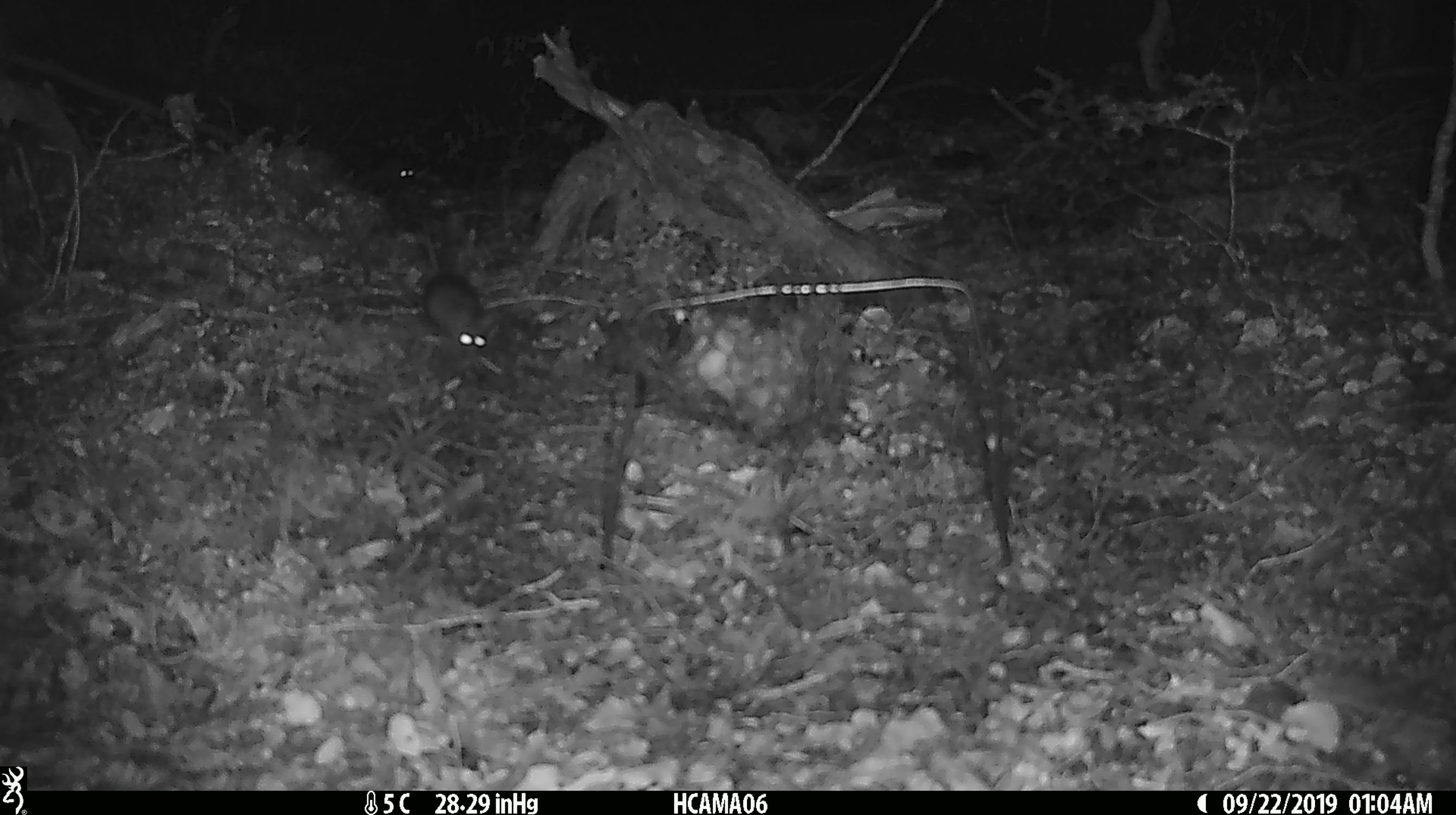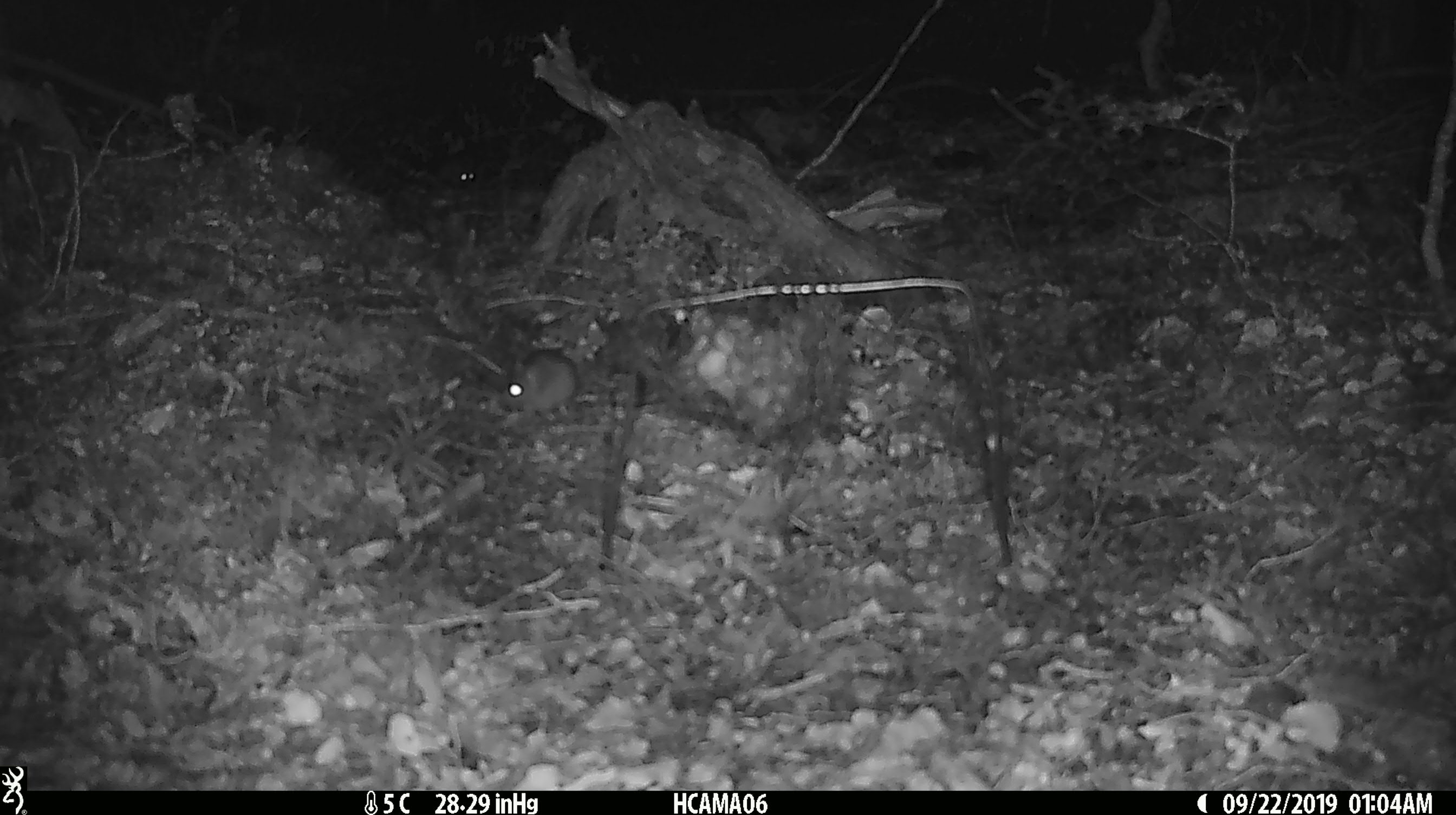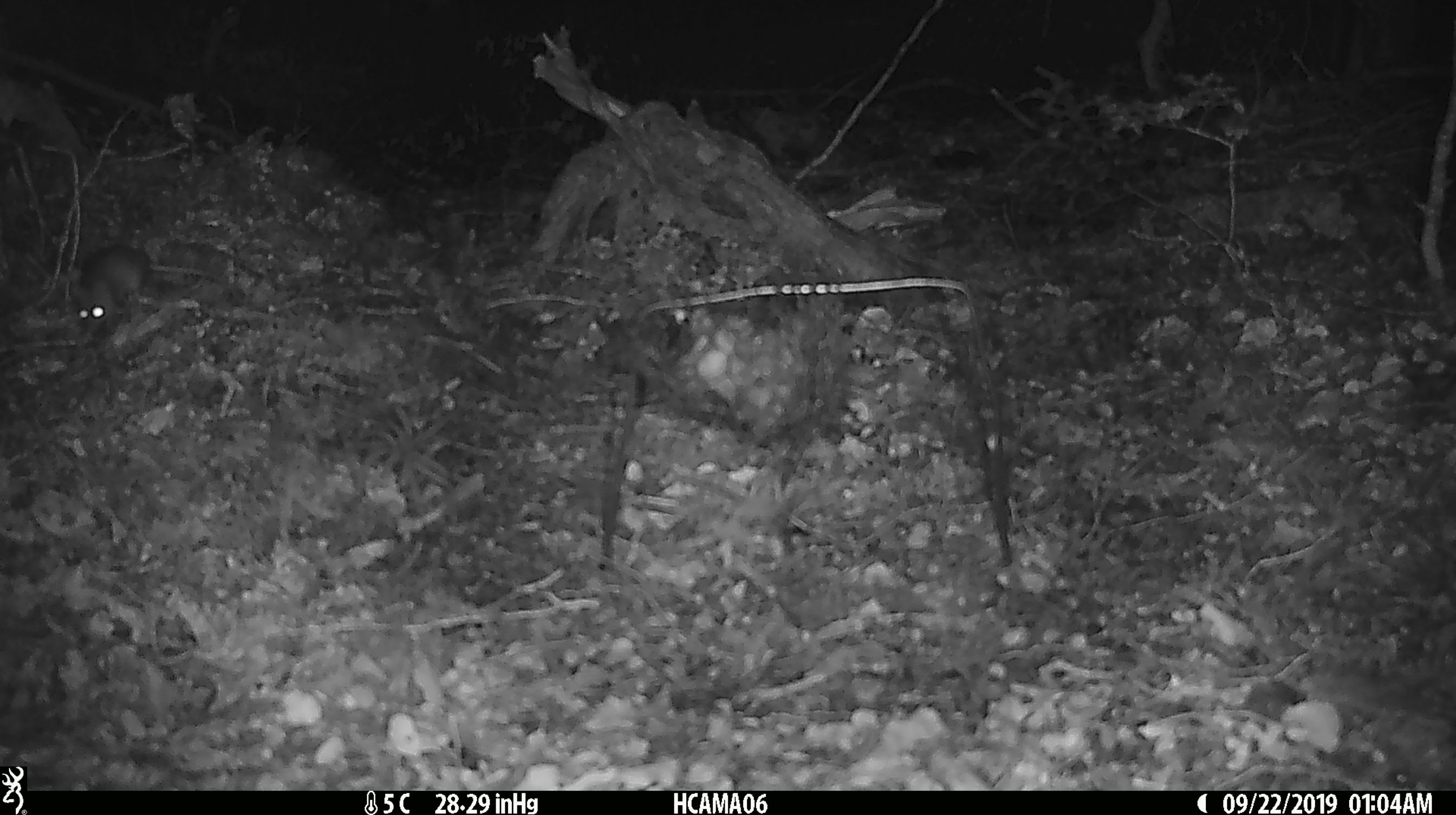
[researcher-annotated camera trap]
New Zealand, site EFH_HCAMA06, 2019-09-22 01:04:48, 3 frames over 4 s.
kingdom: Animalia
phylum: Chordata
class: Mammalia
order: Rodentia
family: Muridae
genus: Mus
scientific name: Mus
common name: mouse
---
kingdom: Animalia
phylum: Chordata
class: Mammalia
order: Rodentia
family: Muridae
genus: Rattus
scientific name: Rattus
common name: rat